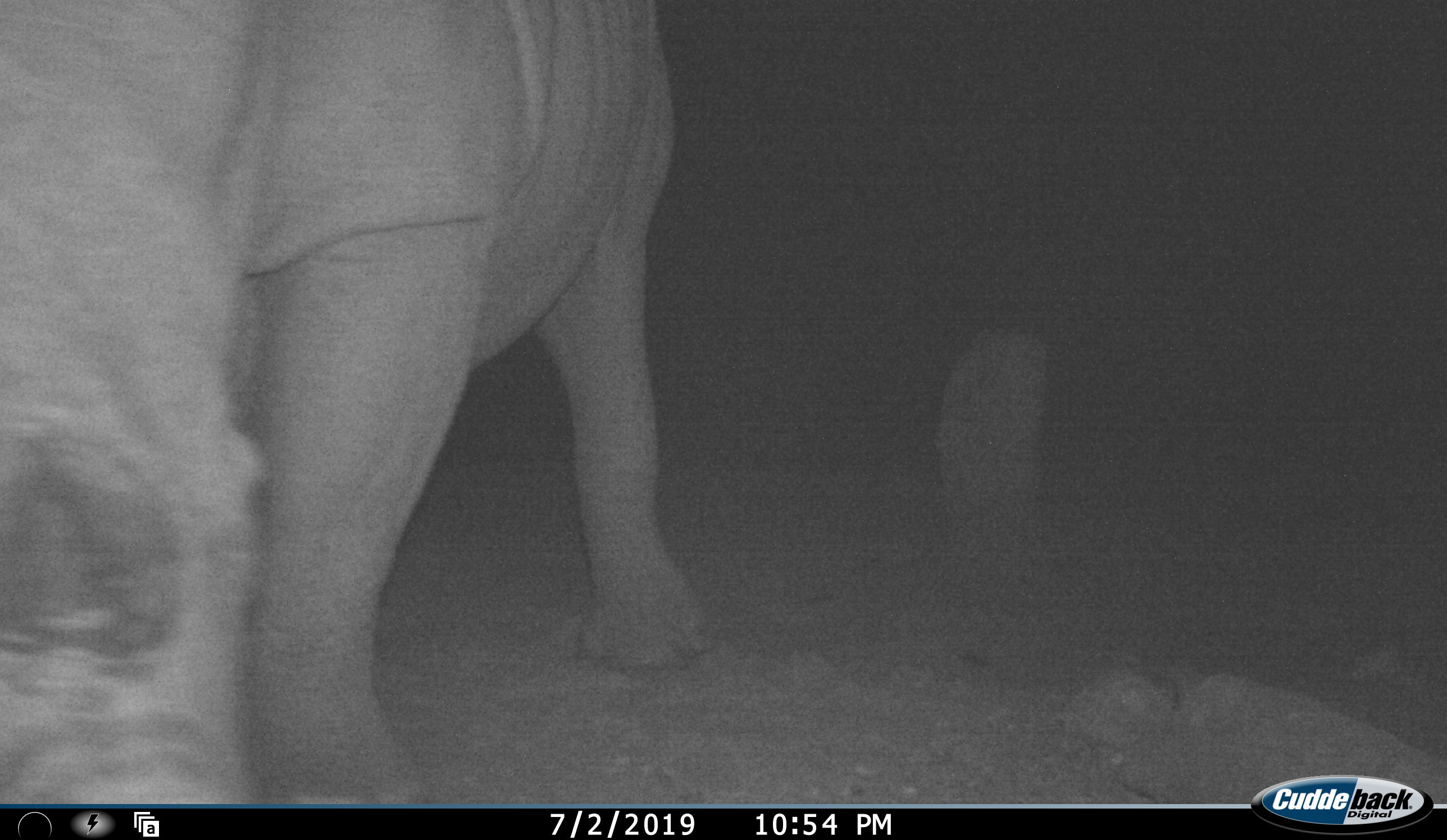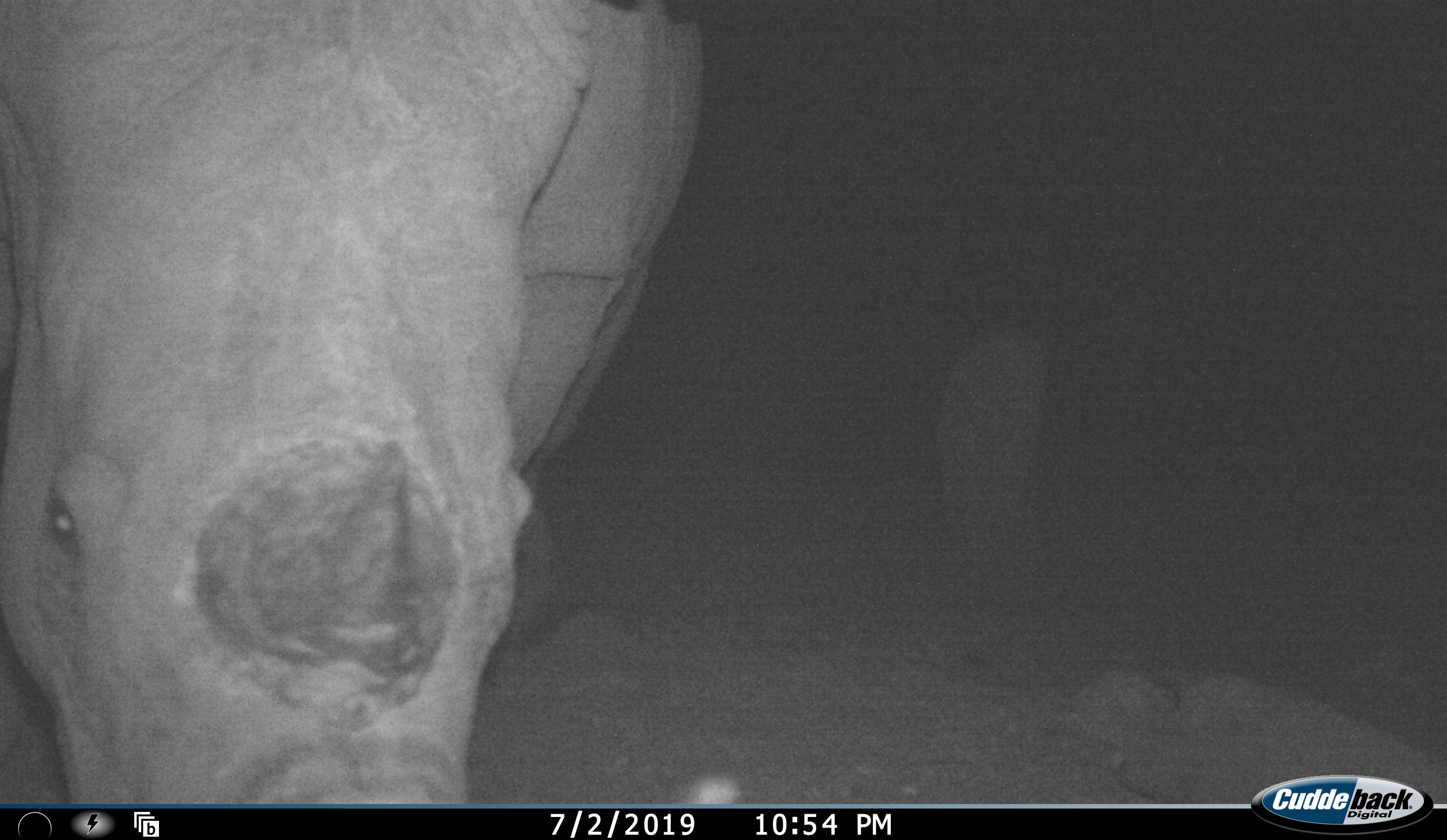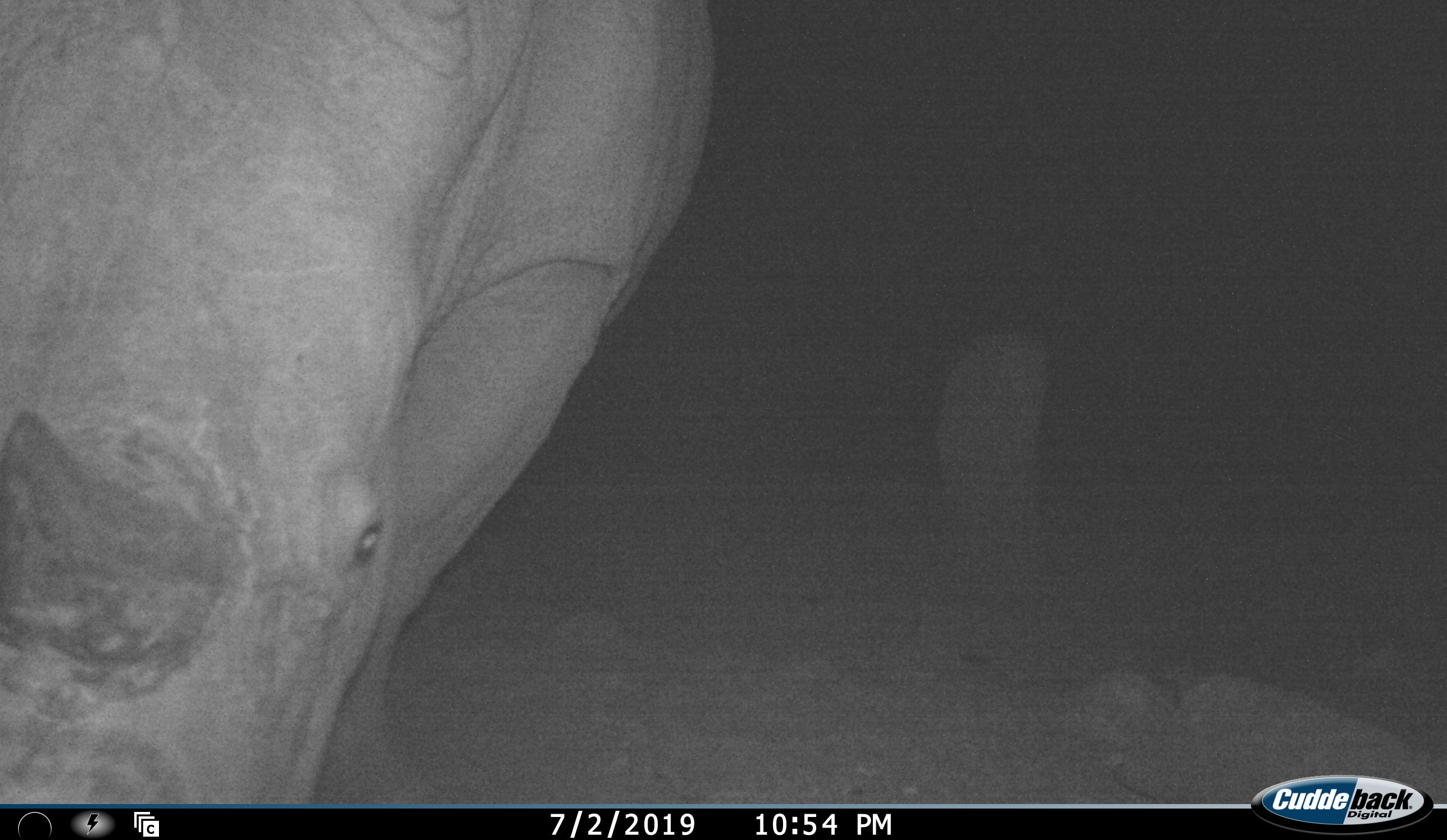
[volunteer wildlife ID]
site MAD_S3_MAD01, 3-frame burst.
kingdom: Animalia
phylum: Chordata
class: Mammalia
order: Perissodactyla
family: Rhinocerotidae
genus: Diceros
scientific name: Diceros bicornis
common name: black rhinoceros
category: rhinocerosblack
Rhinocerosblack (black rhinoceros) (Diceros bicornis), count 1. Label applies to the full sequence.